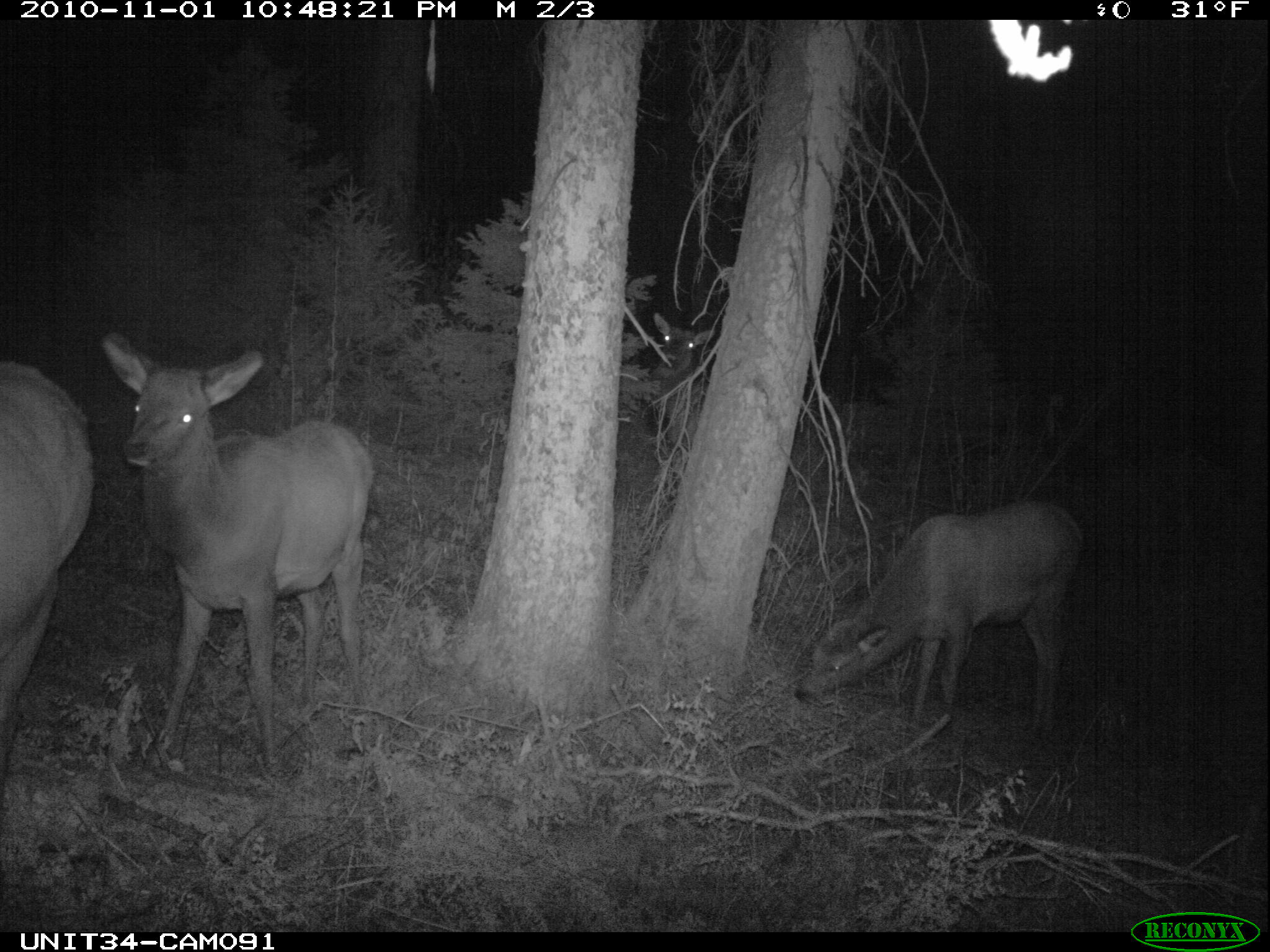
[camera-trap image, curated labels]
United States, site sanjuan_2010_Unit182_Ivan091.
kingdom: Animalia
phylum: Chordata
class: Mammalia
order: Artiodactyla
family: Cervidae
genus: Cervus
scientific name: Cervus elaphus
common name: red deer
Cervus elaphus (red deer).